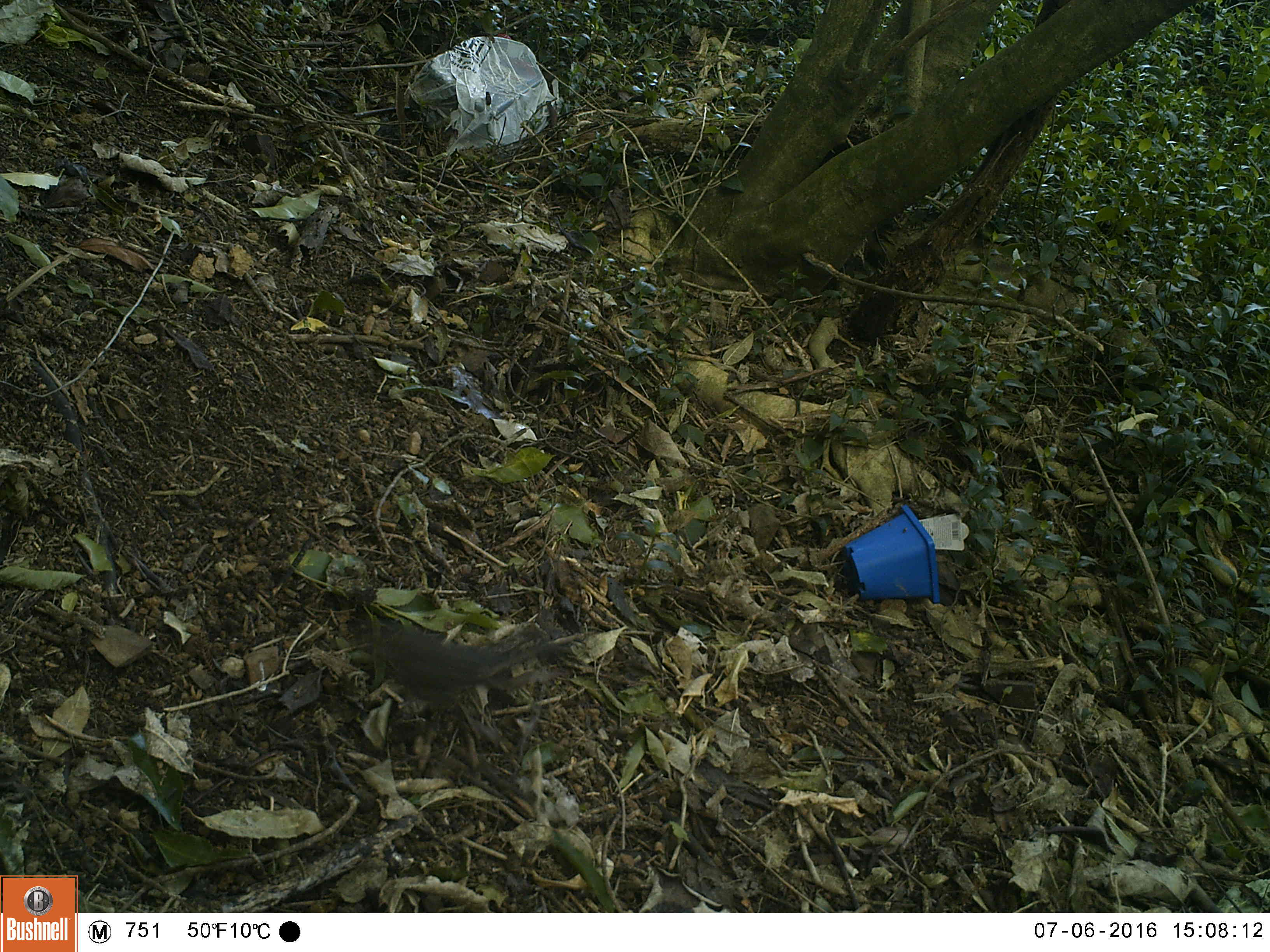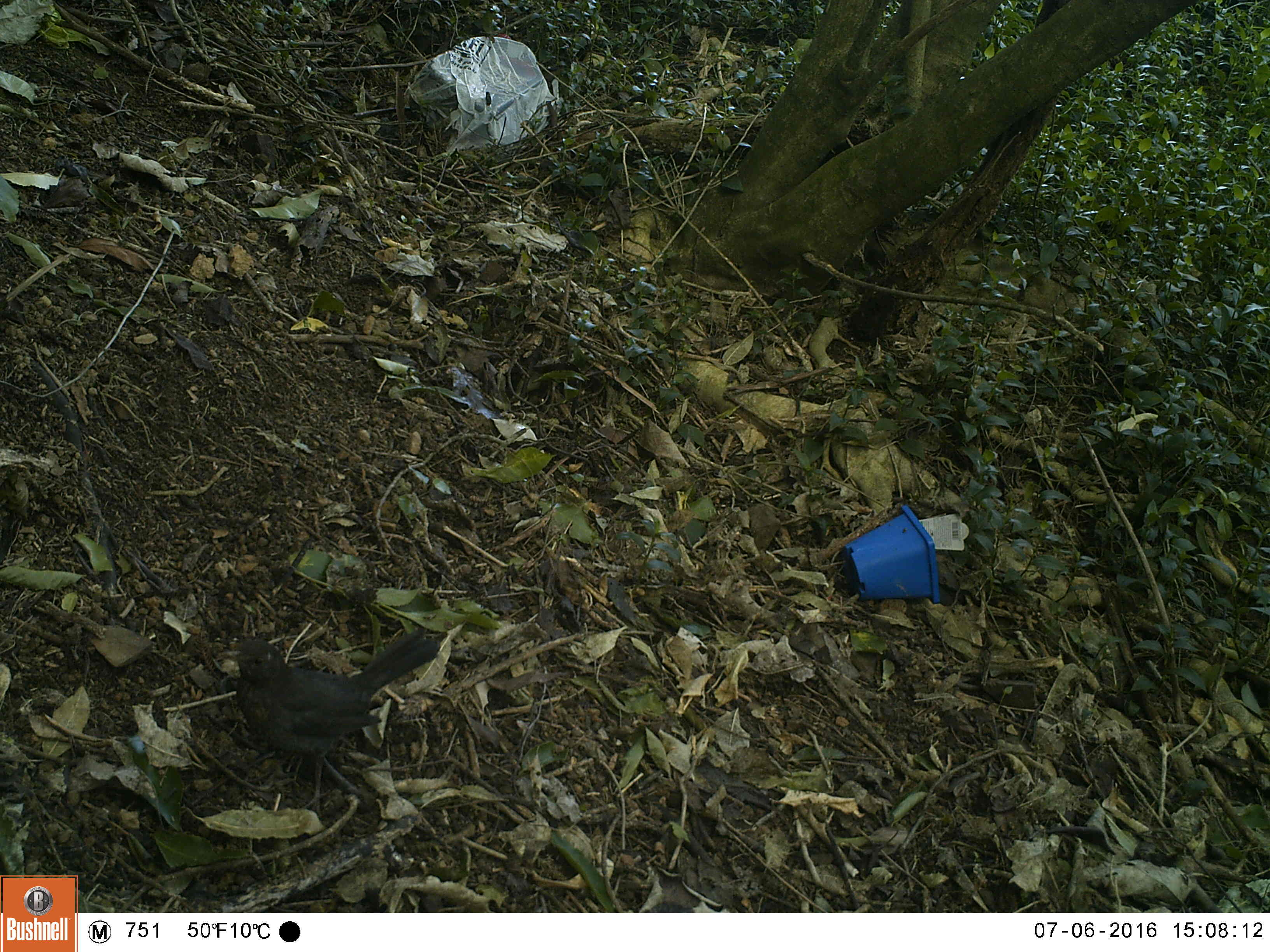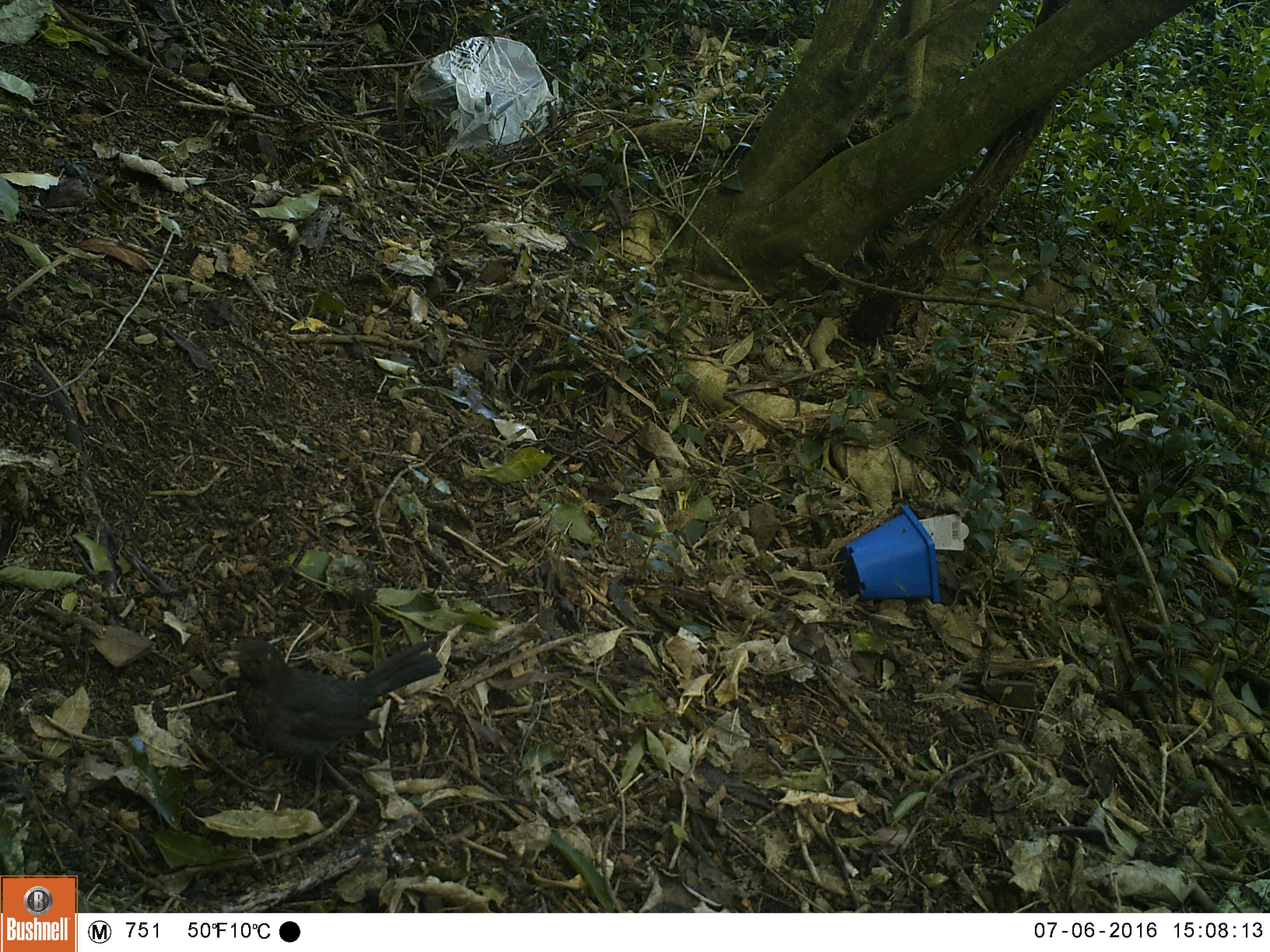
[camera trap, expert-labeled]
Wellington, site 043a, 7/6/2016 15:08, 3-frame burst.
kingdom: Animalia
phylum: Chordata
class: Aves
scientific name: Aves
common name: bird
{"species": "bird (Aves)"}